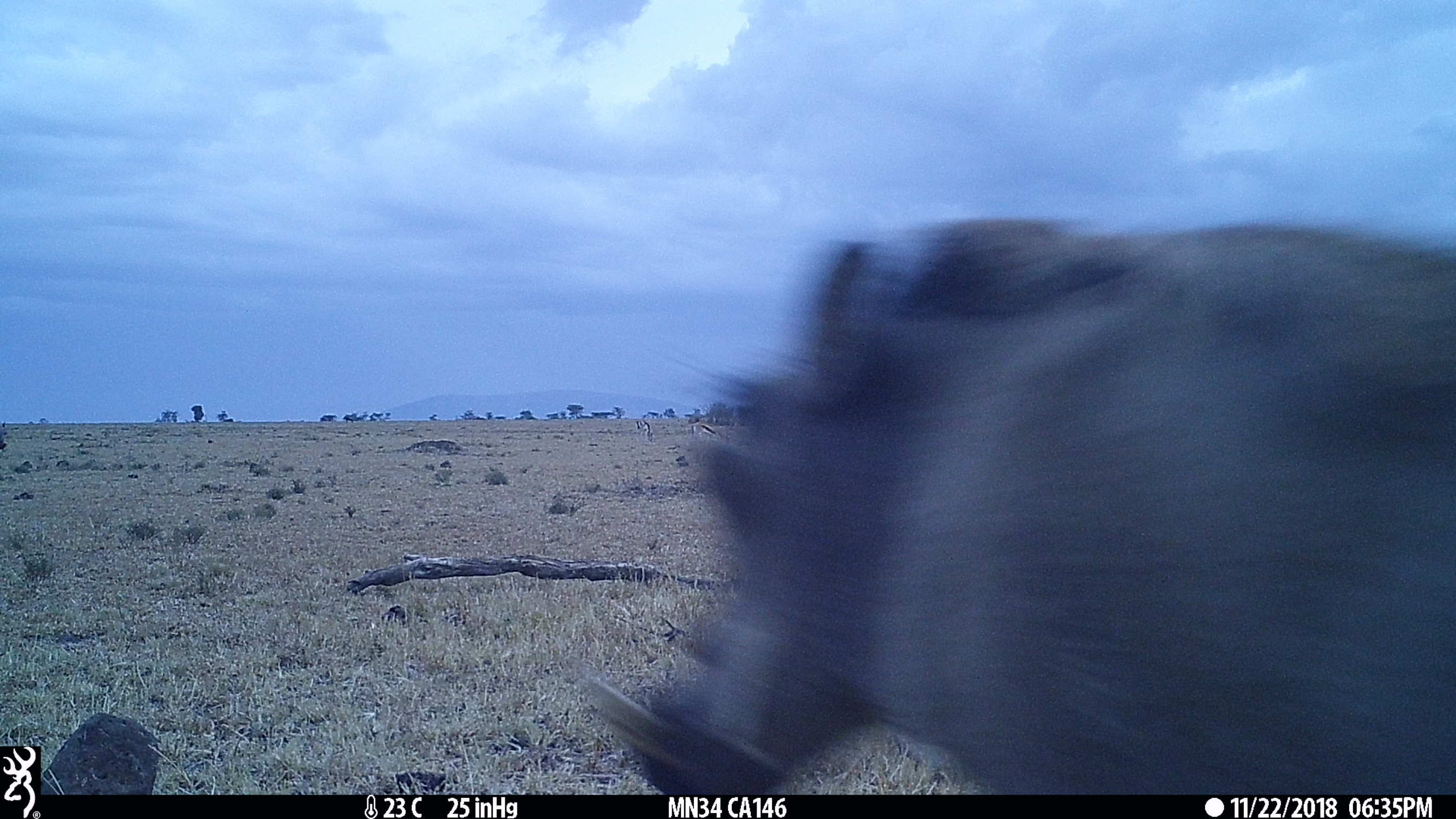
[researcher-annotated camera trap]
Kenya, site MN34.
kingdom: Animalia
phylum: Chordata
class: Mammalia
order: Artiodactyla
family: Suidae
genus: Phacochoerus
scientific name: Phacochoerus africanus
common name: common warthog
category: warthog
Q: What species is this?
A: Warthog (common warthog) (Phacochoerus africanus).